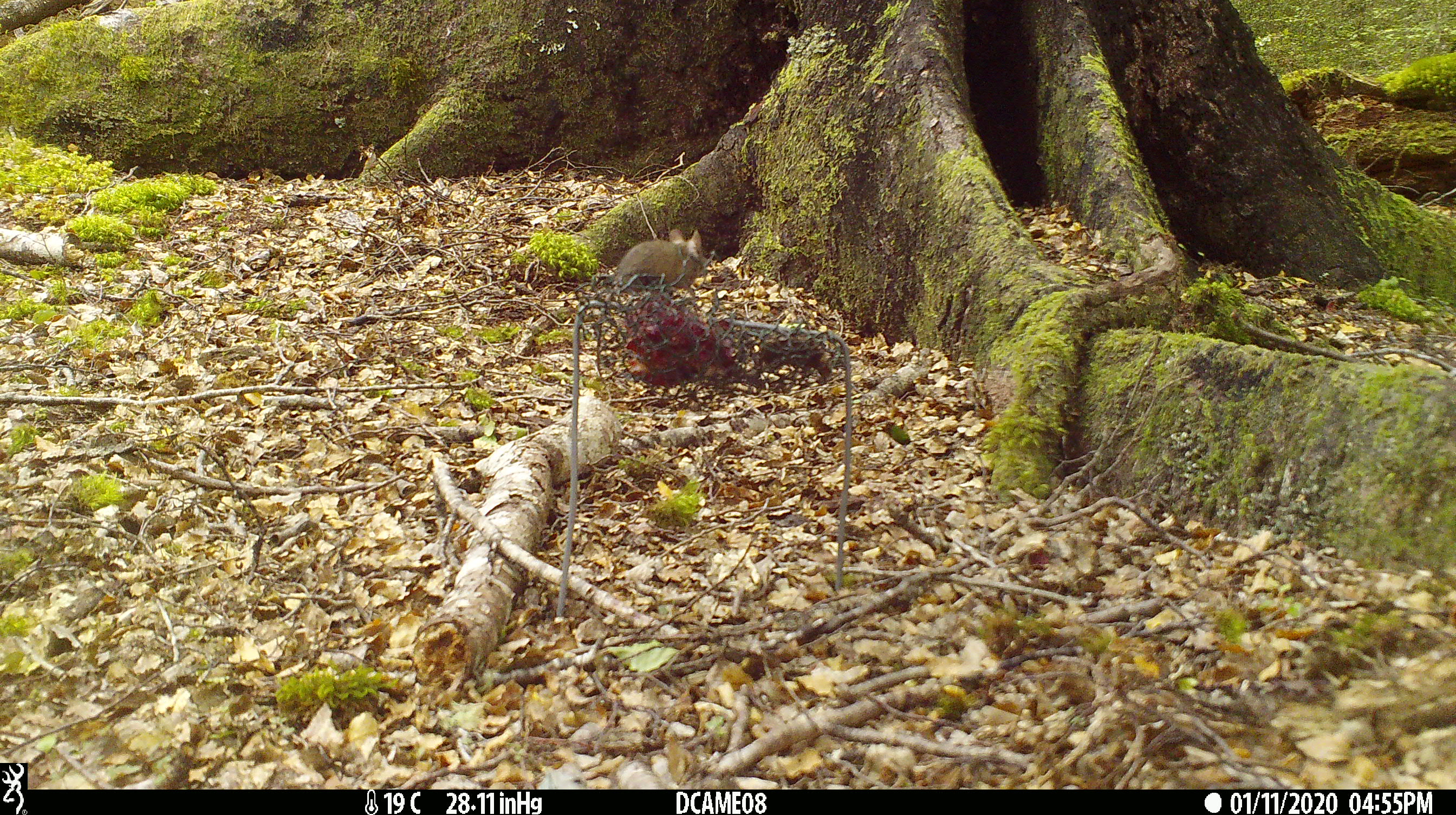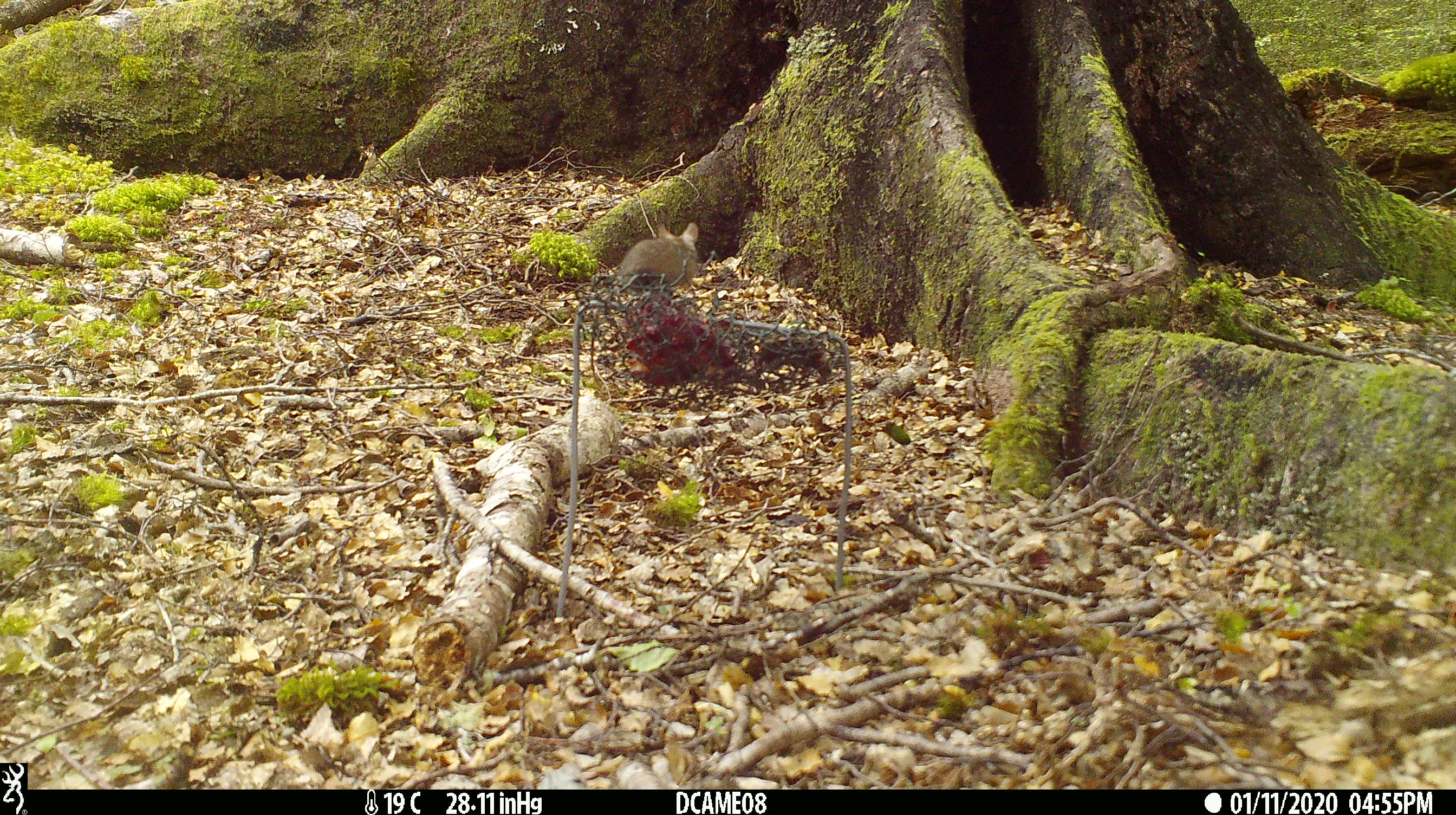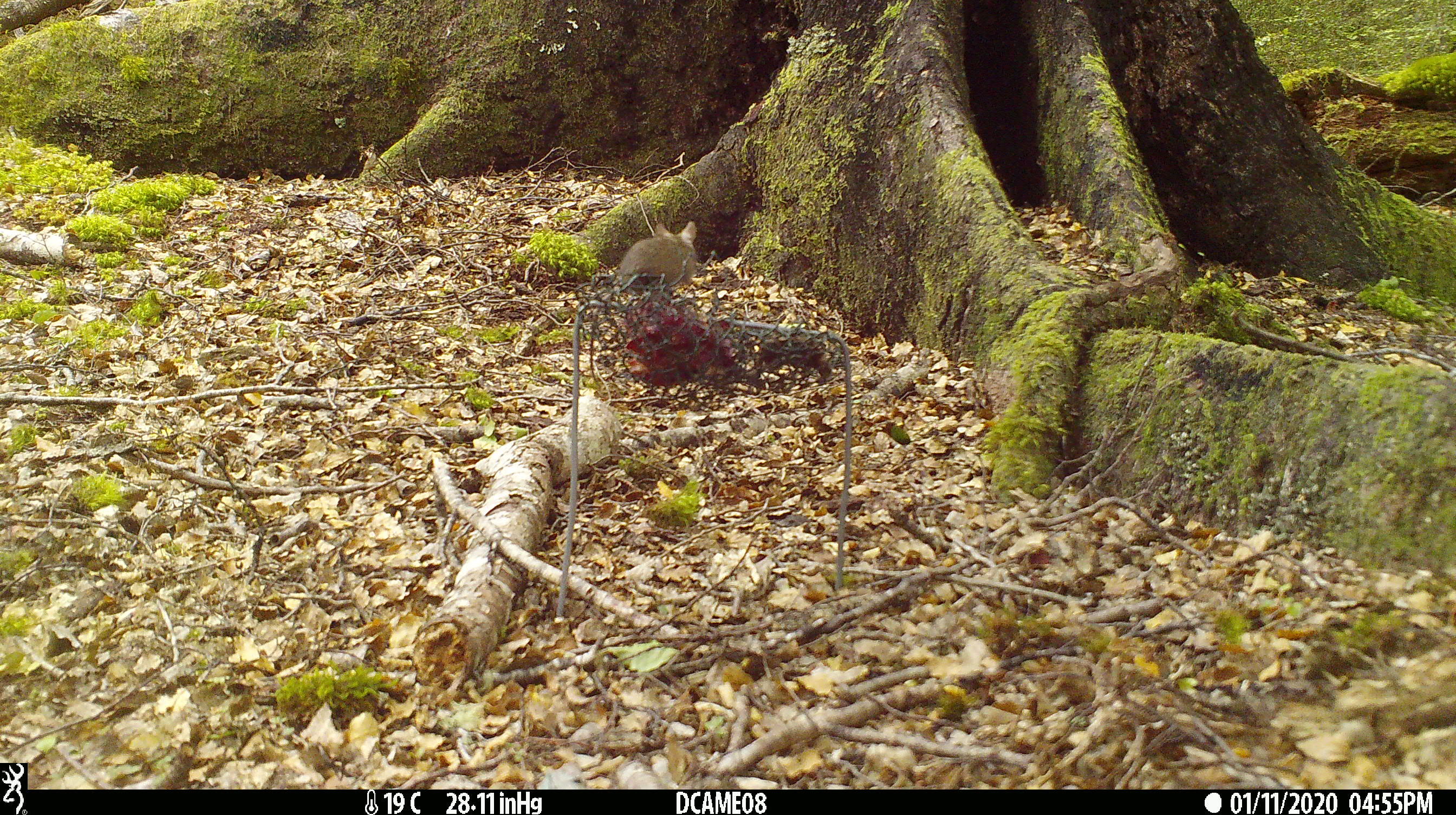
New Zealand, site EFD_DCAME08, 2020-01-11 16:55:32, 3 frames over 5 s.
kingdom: Animalia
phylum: Chordata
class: Mammalia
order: Rodentia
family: Muridae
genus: Mus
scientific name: Mus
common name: mouse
Mouse (Mus).